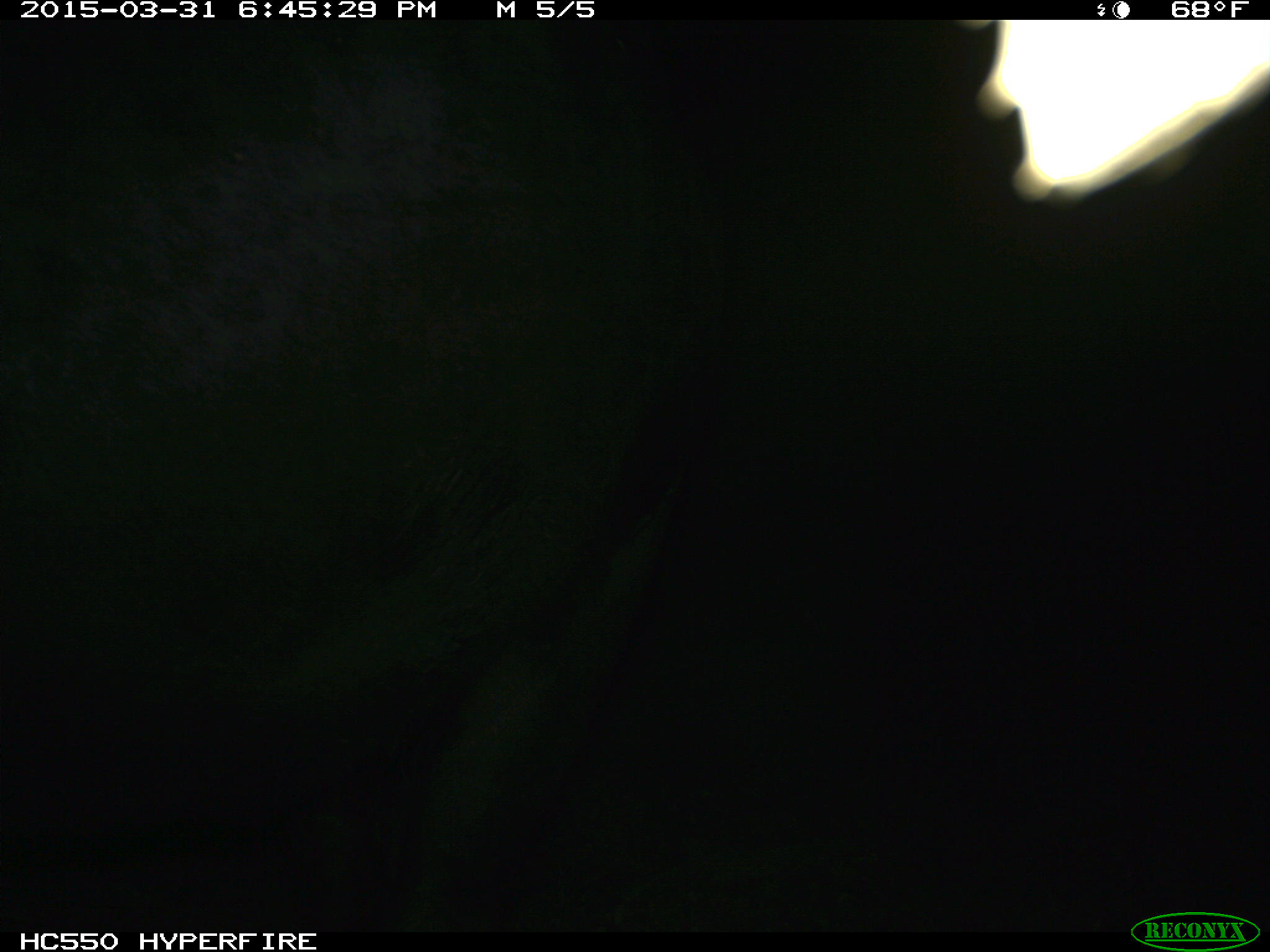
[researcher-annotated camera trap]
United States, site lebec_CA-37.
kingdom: Animalia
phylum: Chordata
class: Mammalia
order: Artiodactyla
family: Bovidae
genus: Bos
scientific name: Bos taurus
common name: domestic cow